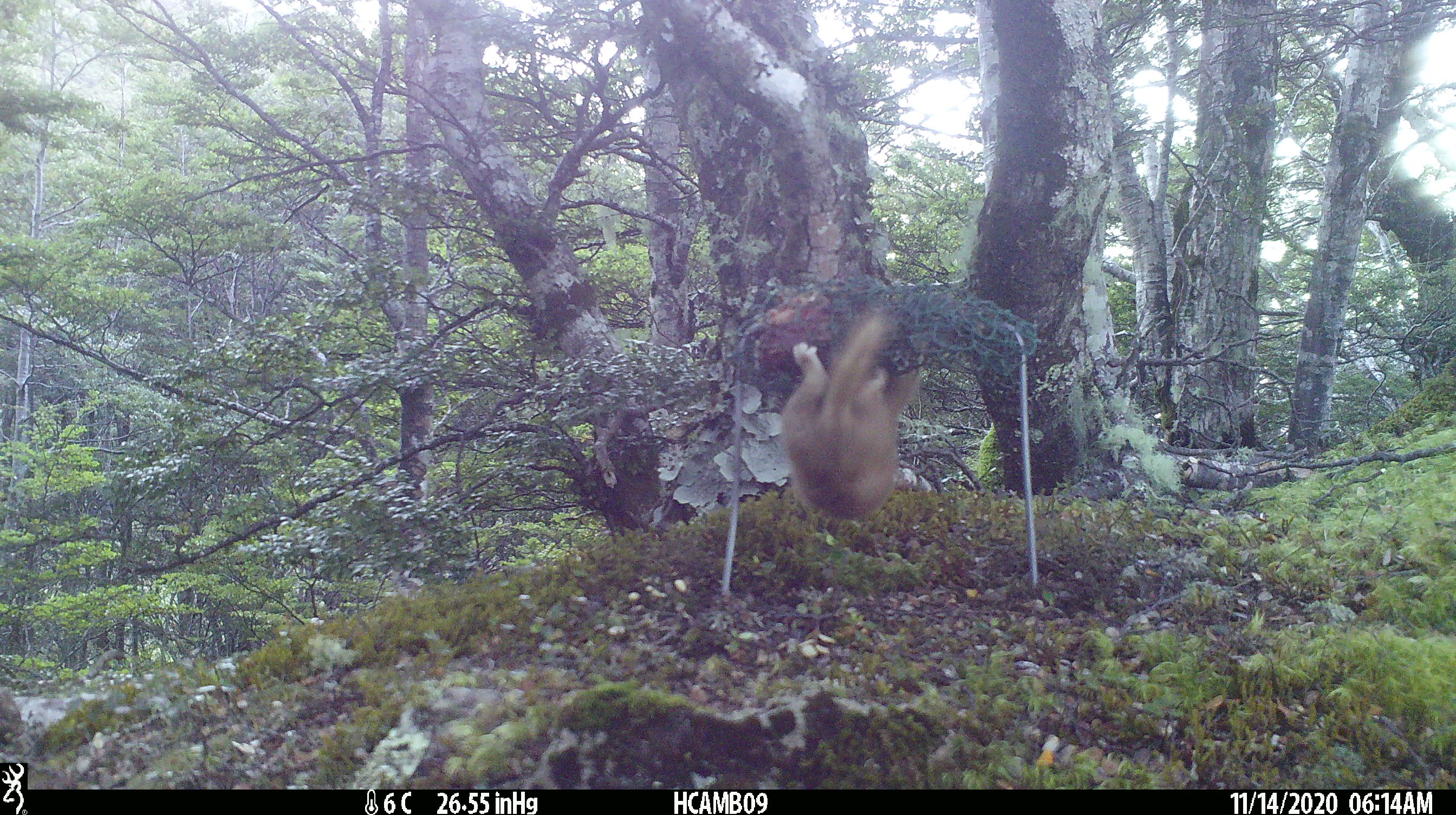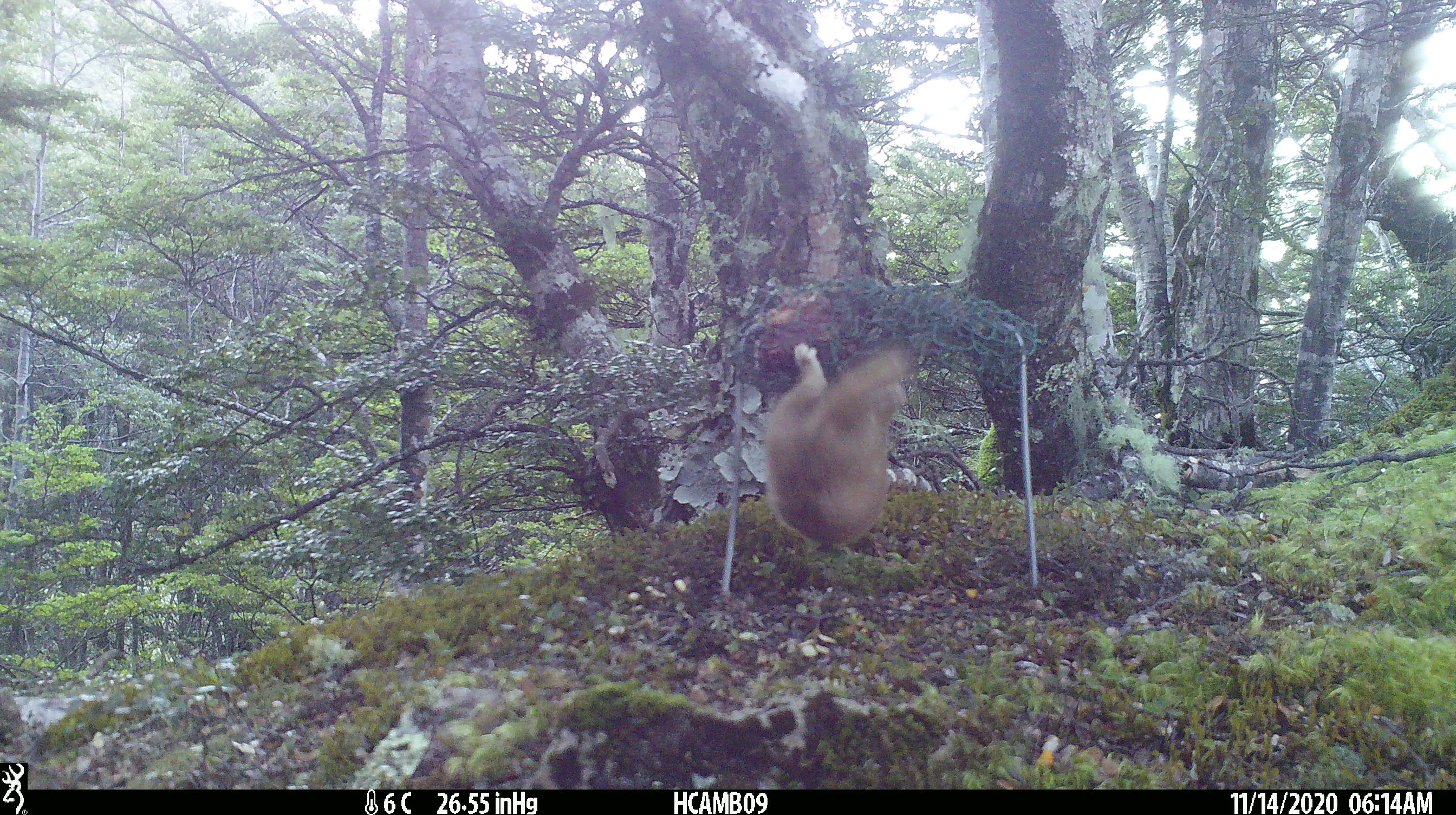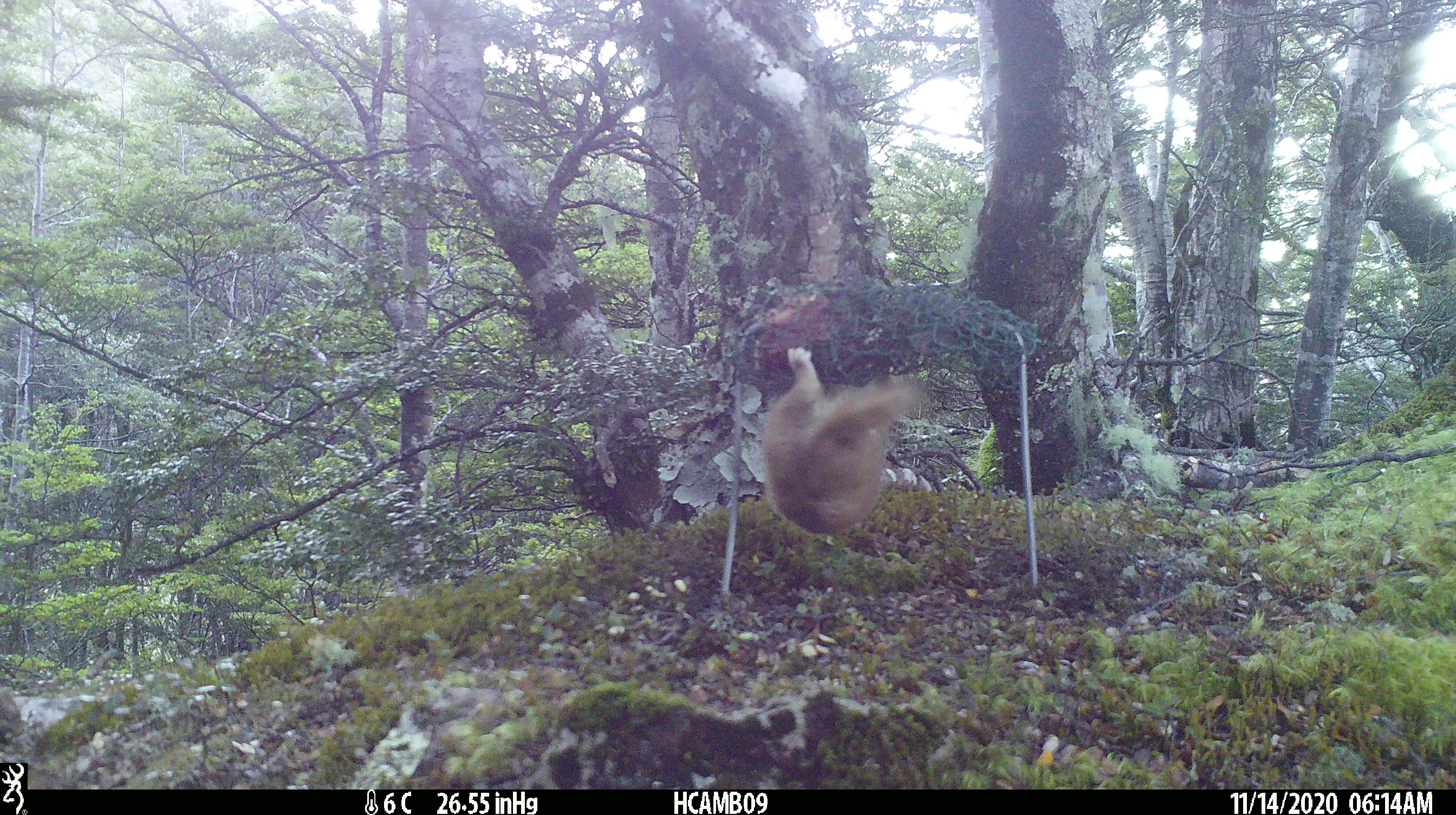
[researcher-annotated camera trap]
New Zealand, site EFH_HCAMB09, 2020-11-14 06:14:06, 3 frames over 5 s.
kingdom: Animalia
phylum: Chordata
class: Mammalia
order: Carnivora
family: Mustelidae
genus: Mustela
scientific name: Mustela nivalis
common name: least weasel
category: weasel